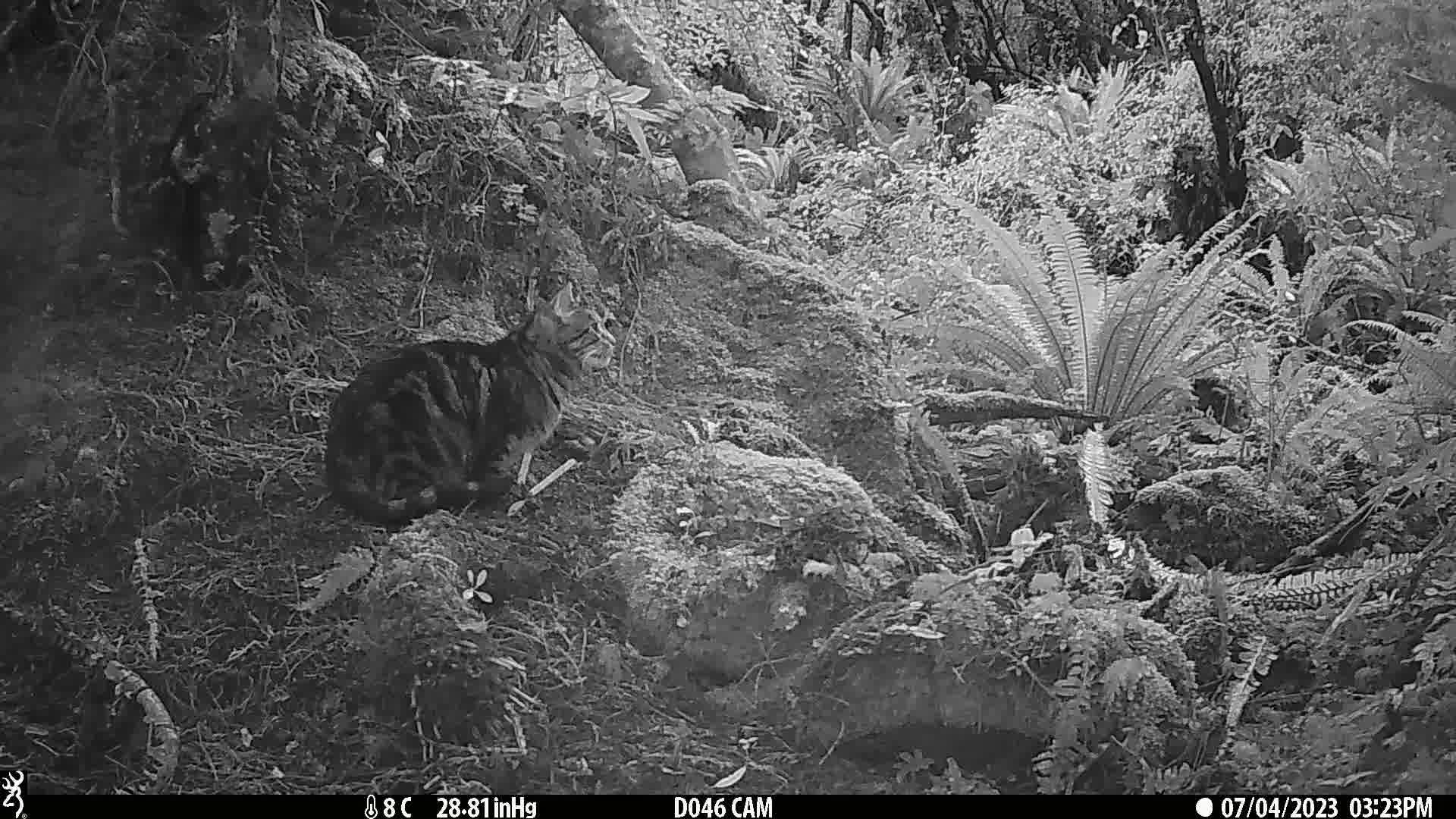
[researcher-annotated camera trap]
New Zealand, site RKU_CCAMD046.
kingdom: Animalia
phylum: Chordata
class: Mammalia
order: Carnivora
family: Felidae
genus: Felis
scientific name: Felis catus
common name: domestic cat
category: cat